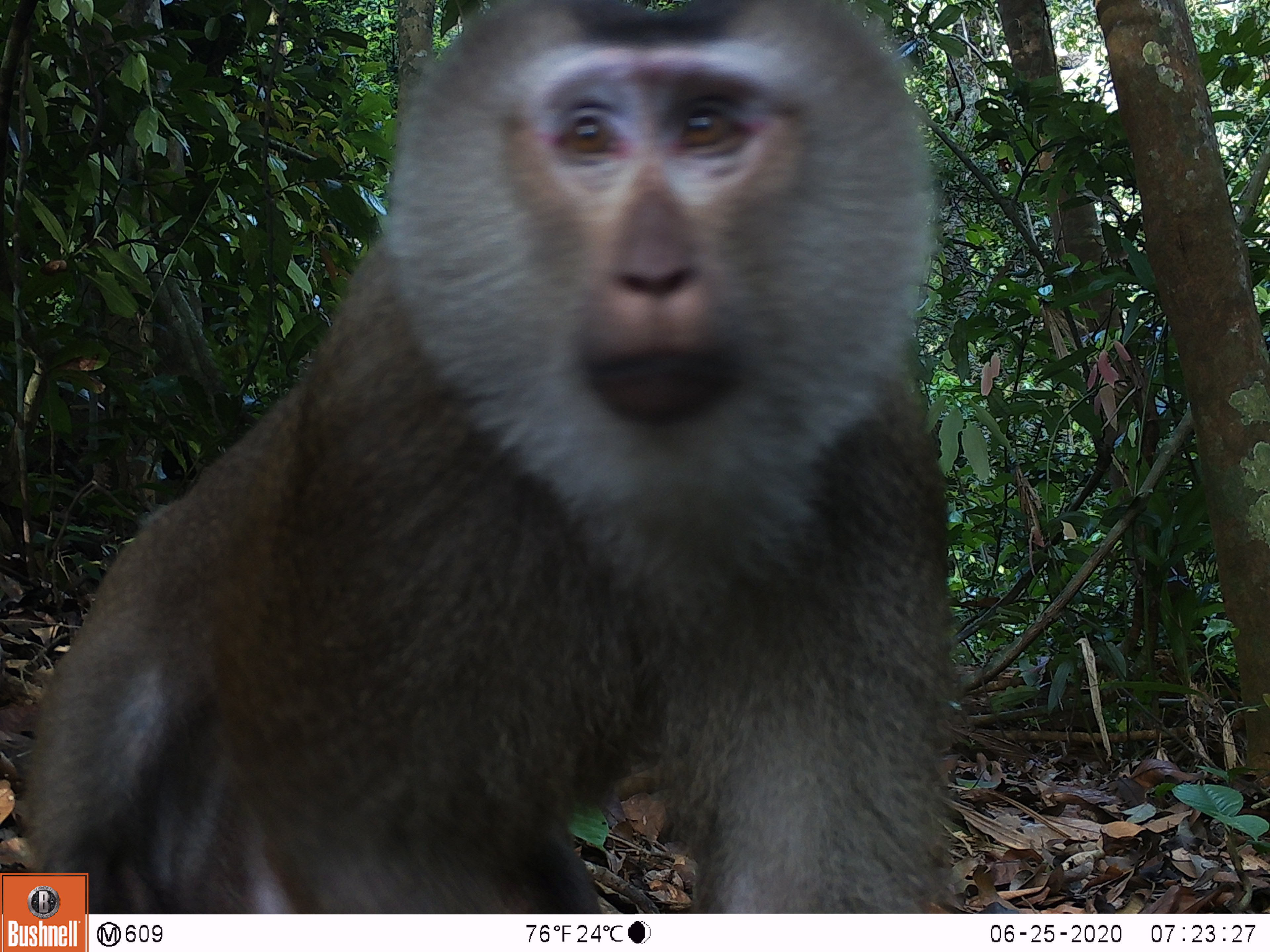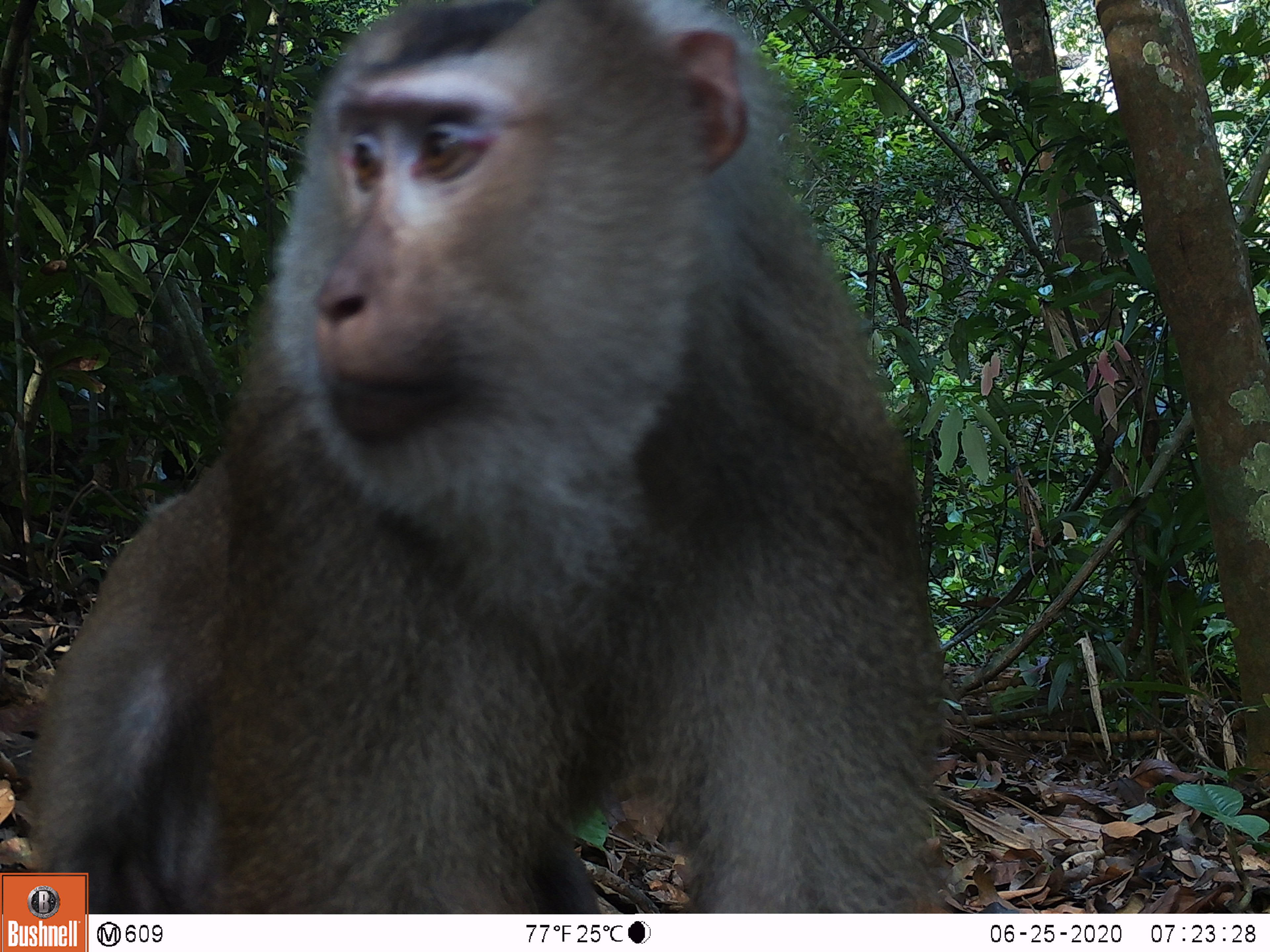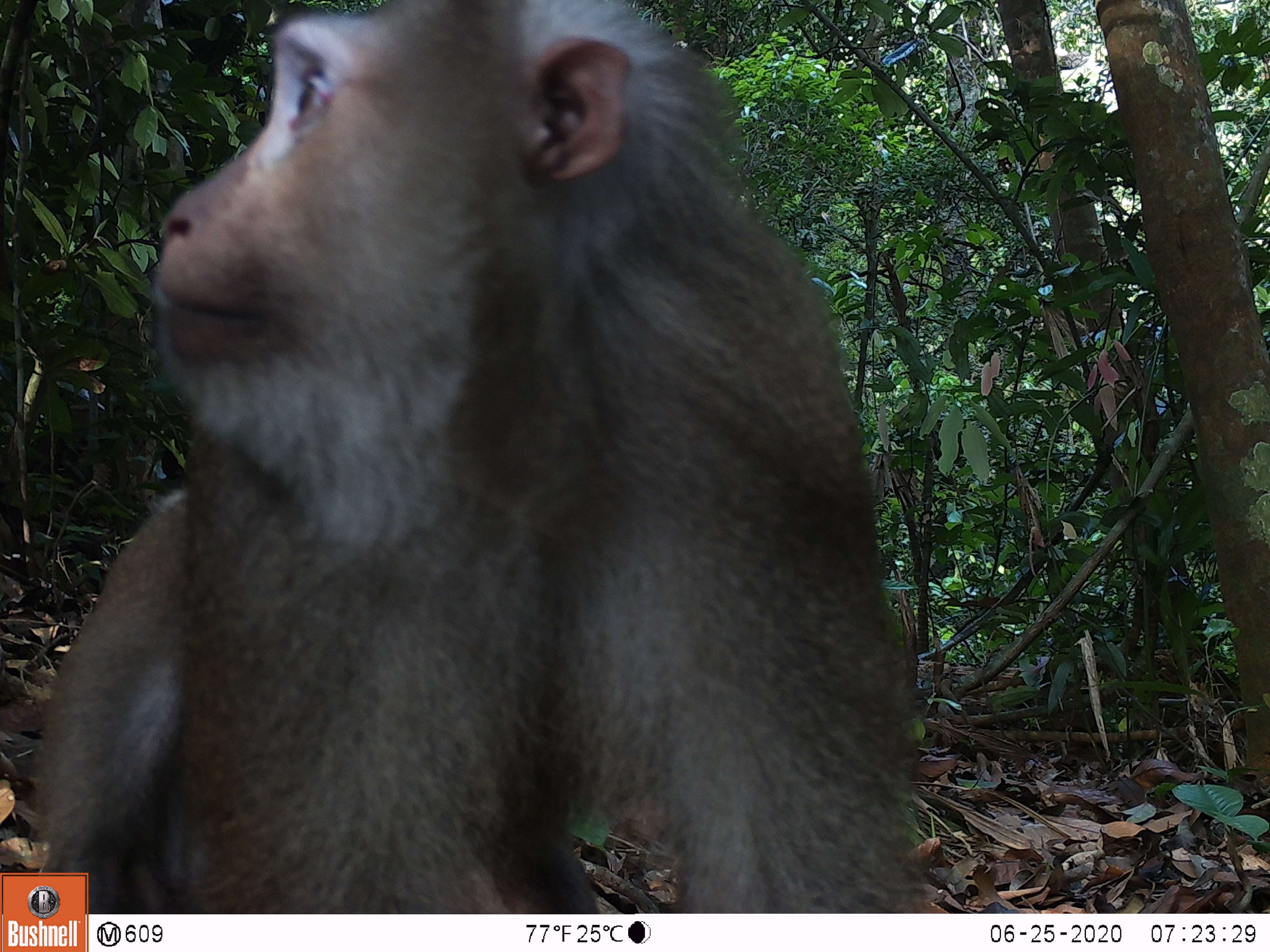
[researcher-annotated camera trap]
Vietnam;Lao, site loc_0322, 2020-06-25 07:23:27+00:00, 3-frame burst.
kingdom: Animalia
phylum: Chordata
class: Mammalia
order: Primates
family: Cercopithecidae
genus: Macaca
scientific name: Macaca nemestrina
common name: pig-tailed macaque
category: pig tailed macaque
Pig tailed macaque (pig-tailed macaque) (Macaca nemestrina). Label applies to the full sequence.